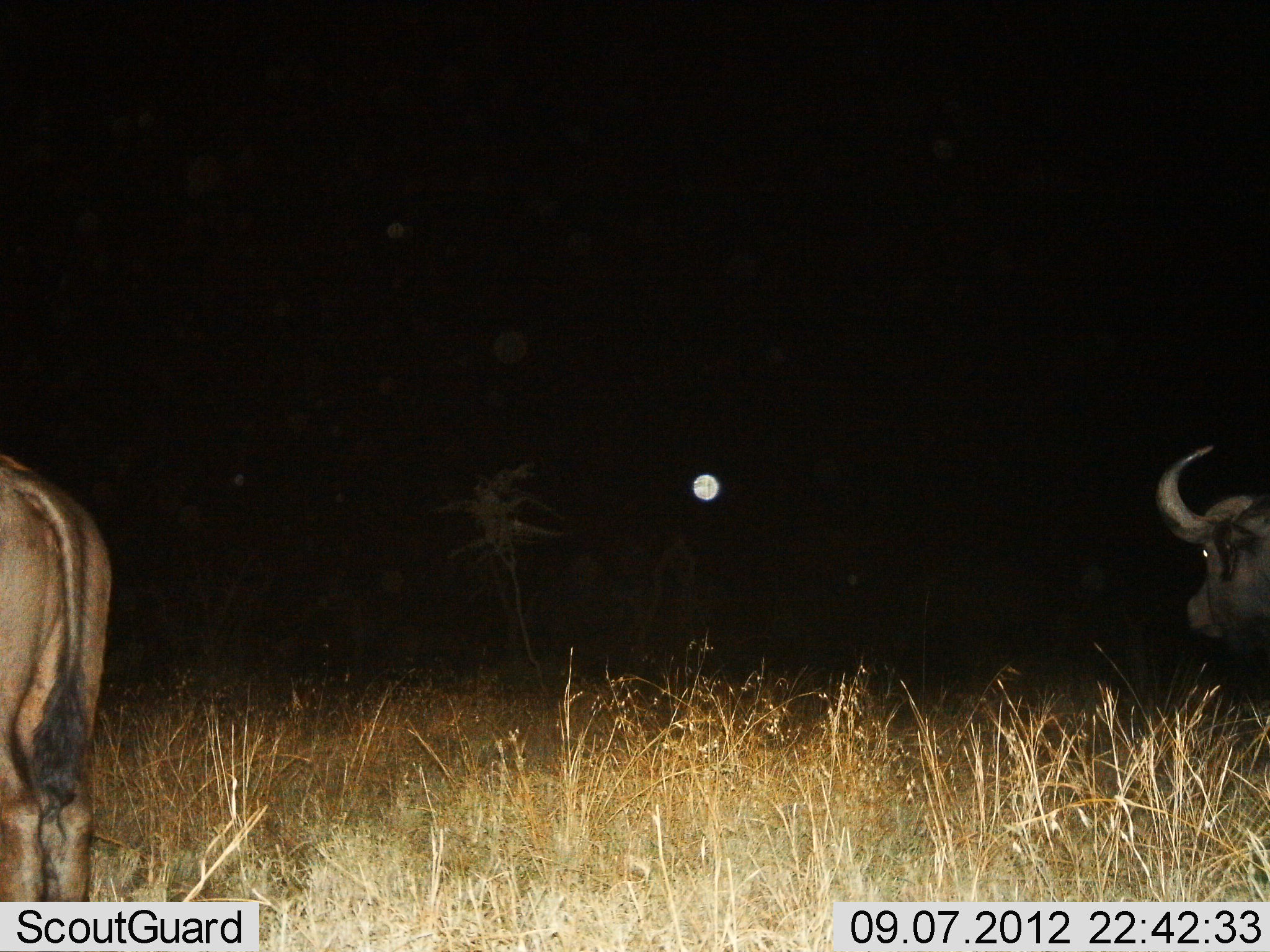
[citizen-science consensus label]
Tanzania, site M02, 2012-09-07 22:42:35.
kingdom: Animalia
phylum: Chordata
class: Mammalia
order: Artiodactyla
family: Bovidae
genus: Syncerus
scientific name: Syncerus caffer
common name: cape buffalo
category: buffalo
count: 2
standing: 92%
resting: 0%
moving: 8%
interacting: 0%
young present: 0%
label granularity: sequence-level